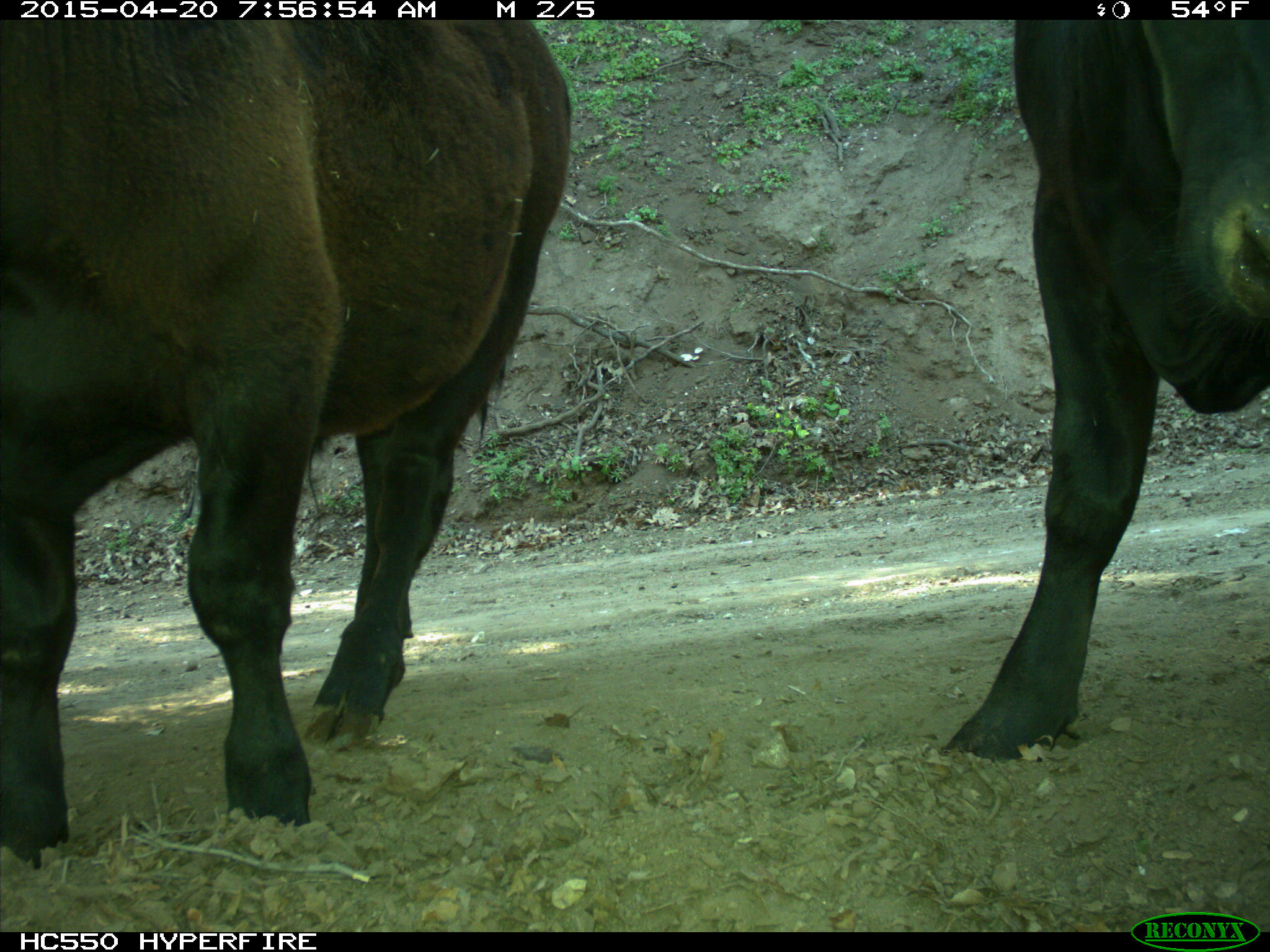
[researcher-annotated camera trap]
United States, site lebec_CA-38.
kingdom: Animalia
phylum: Chordata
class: Mammalia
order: Artiodactyla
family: Bovidae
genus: Bos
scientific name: Bos taurus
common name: domestic cow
Bos taurus (domestic cow).